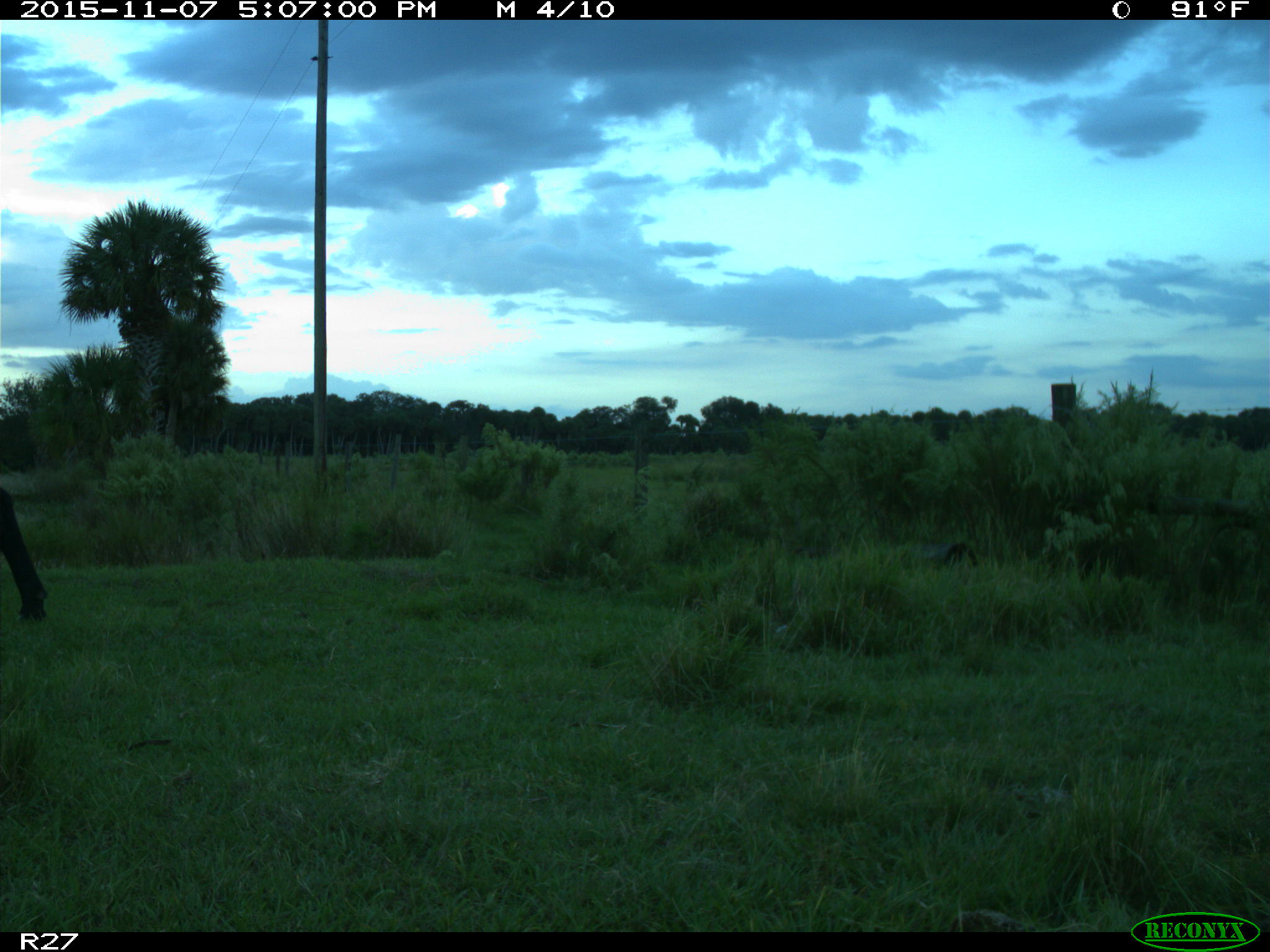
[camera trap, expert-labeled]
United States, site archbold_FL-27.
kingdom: Animalia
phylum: Chordata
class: Mammalia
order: Artiodactyla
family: Bovidae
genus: Bos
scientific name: Bos taurus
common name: domestic cow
Bos taurus (domestic cow).